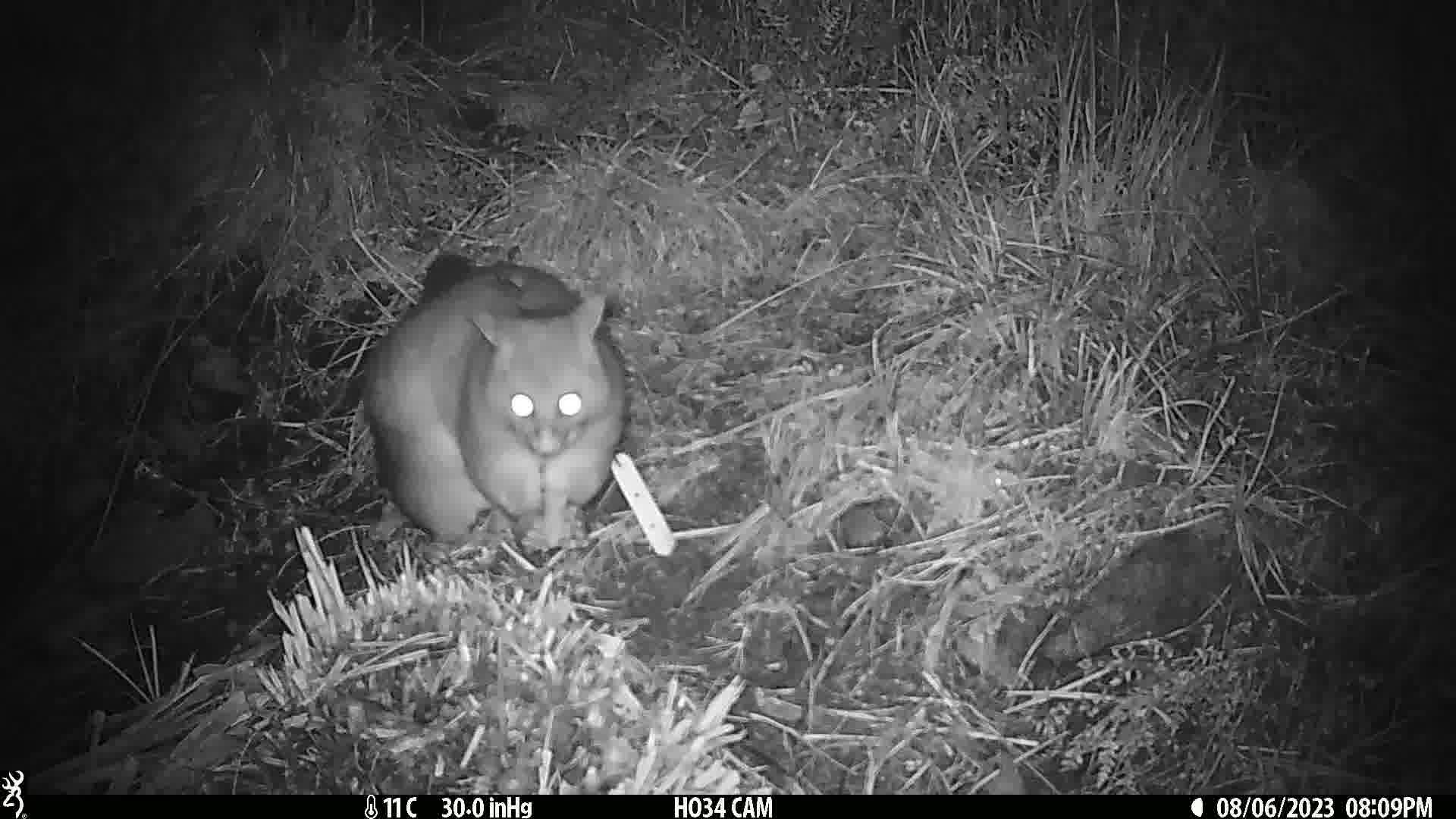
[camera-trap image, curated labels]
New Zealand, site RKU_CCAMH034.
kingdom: Animalia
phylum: Chordata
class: Mammalia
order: Diprotodontia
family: Phalangeridae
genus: Trichosurus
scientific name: Trichosurus vulpecula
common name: common brushtail possum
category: possum